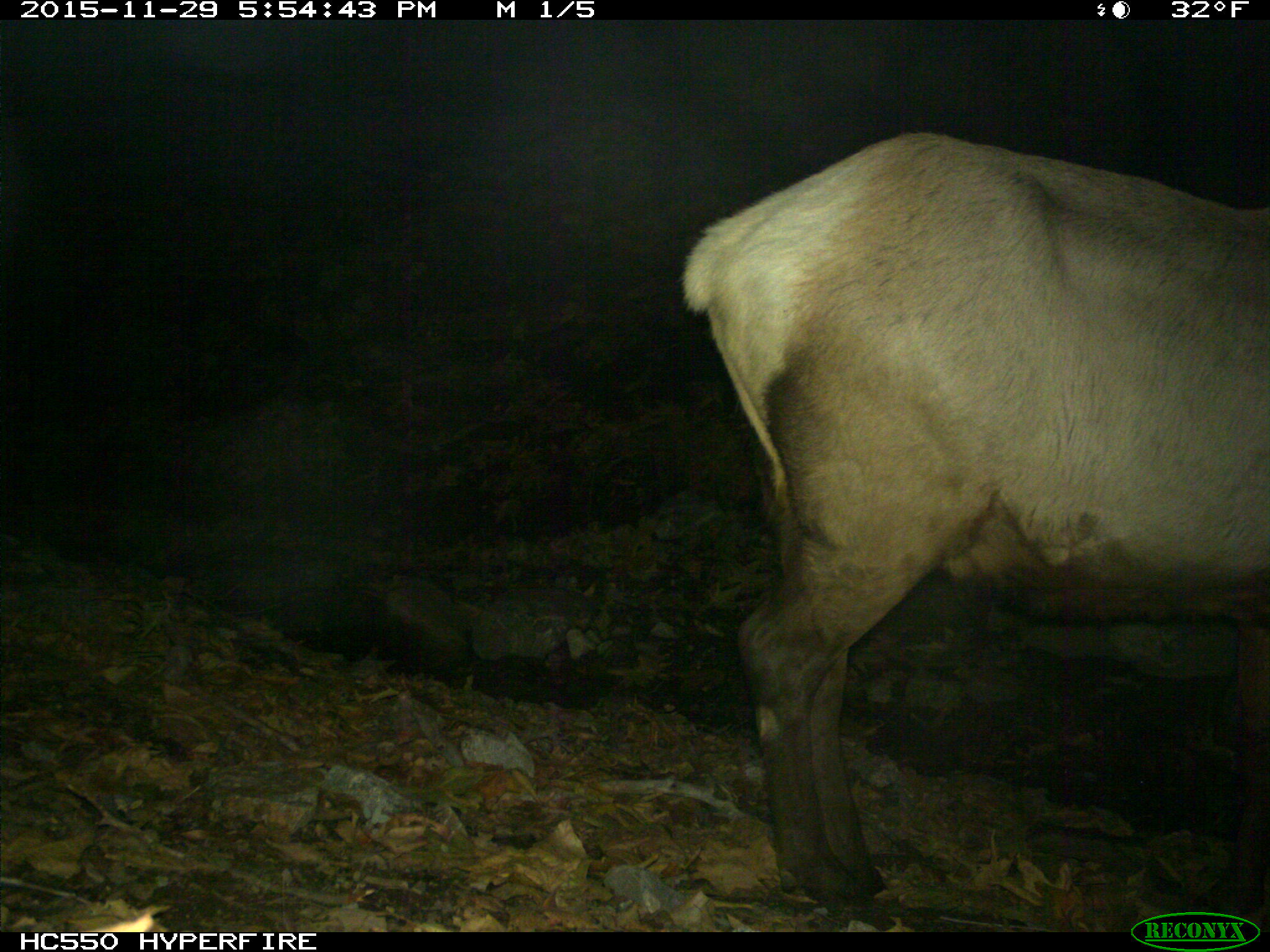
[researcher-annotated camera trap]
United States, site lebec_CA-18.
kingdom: Animalia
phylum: Chordata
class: Mammalia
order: Artiodactyla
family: Cervidae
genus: Cervus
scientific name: Cervus canadensis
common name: elk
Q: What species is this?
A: Cervus canadensis (elk).